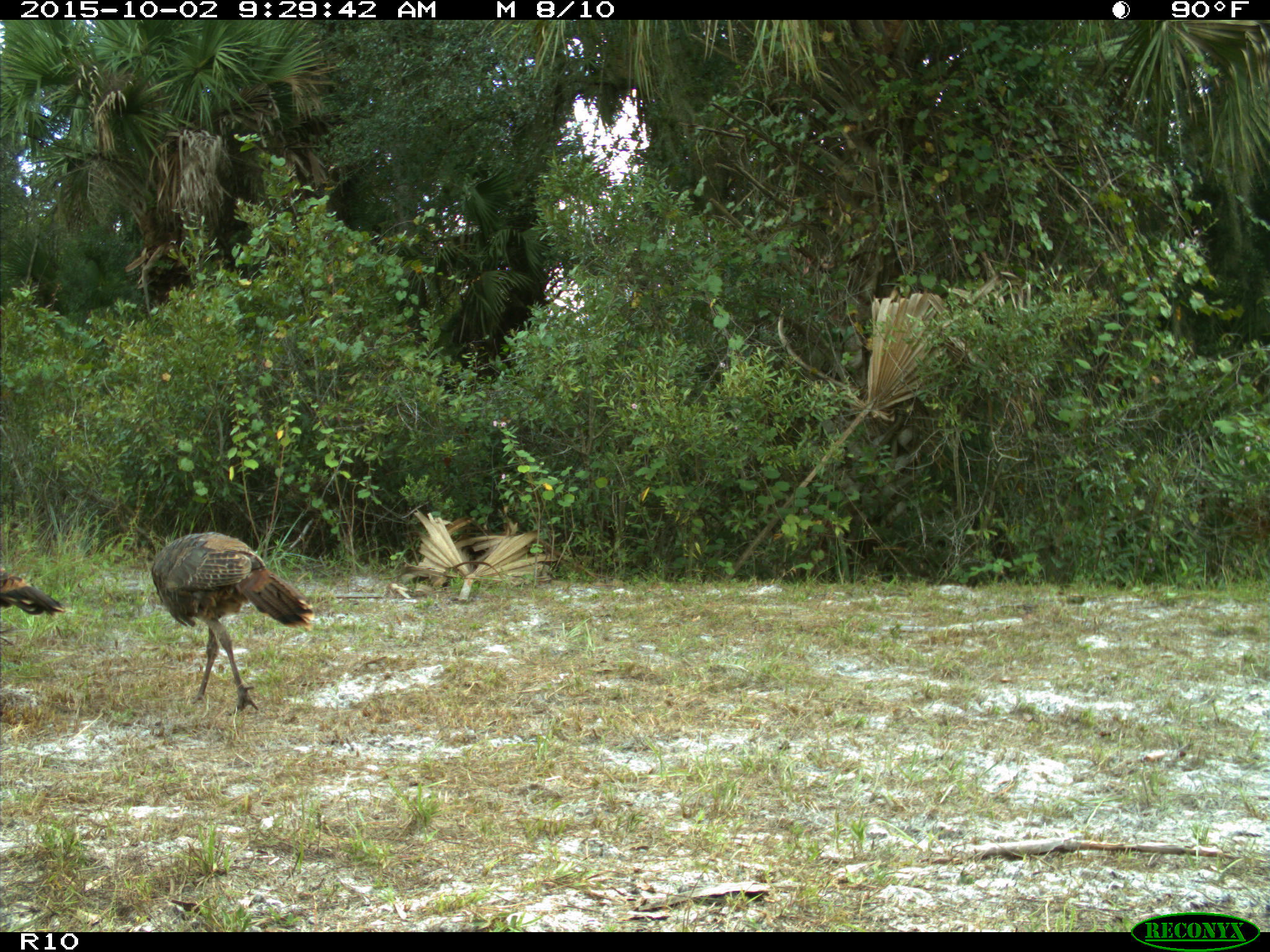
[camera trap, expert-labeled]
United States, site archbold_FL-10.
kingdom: Animalia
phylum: Chordata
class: Aves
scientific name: Aves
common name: birds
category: unidentified bird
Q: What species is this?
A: Unidentified bird (birds) (Aves).